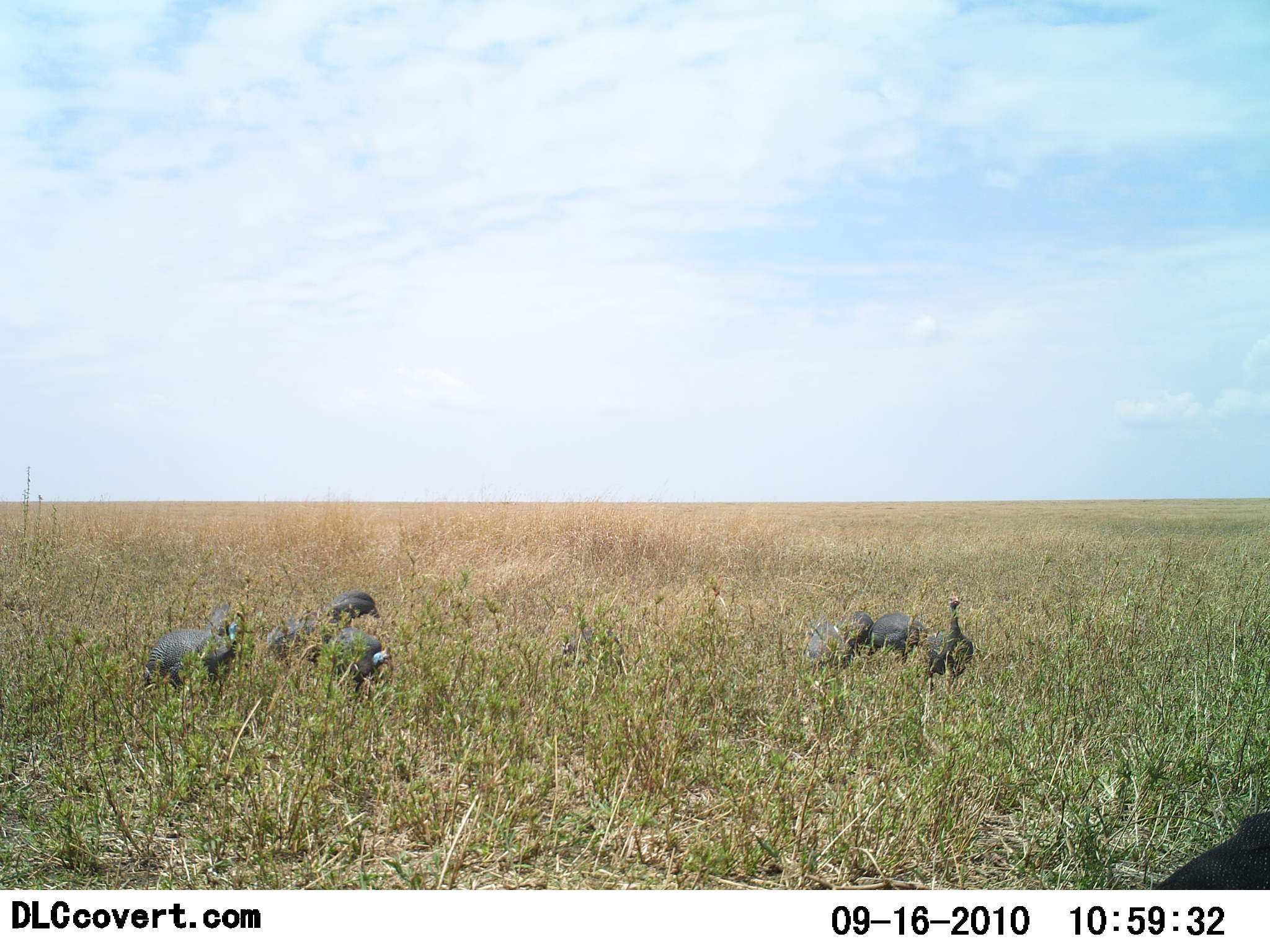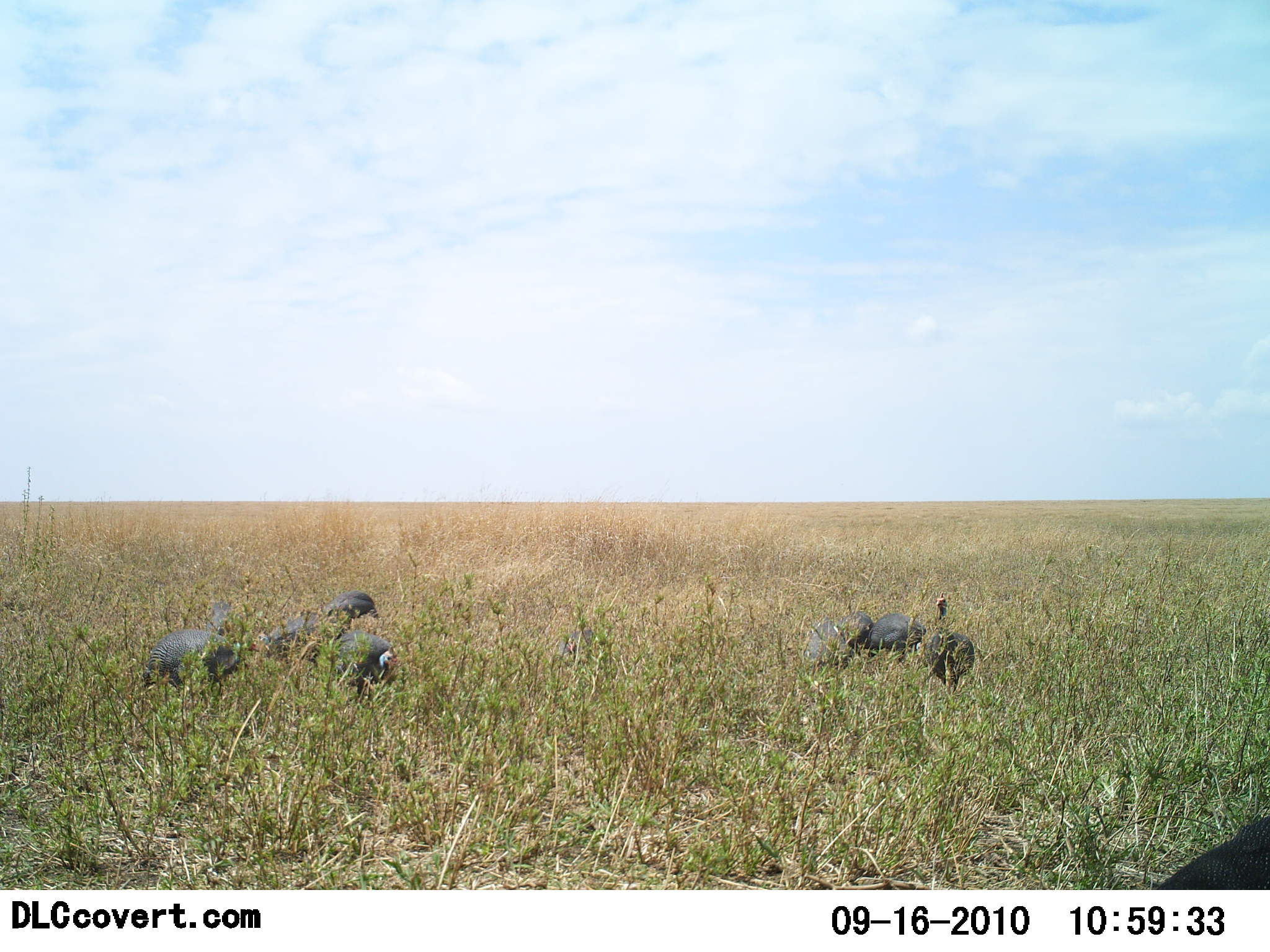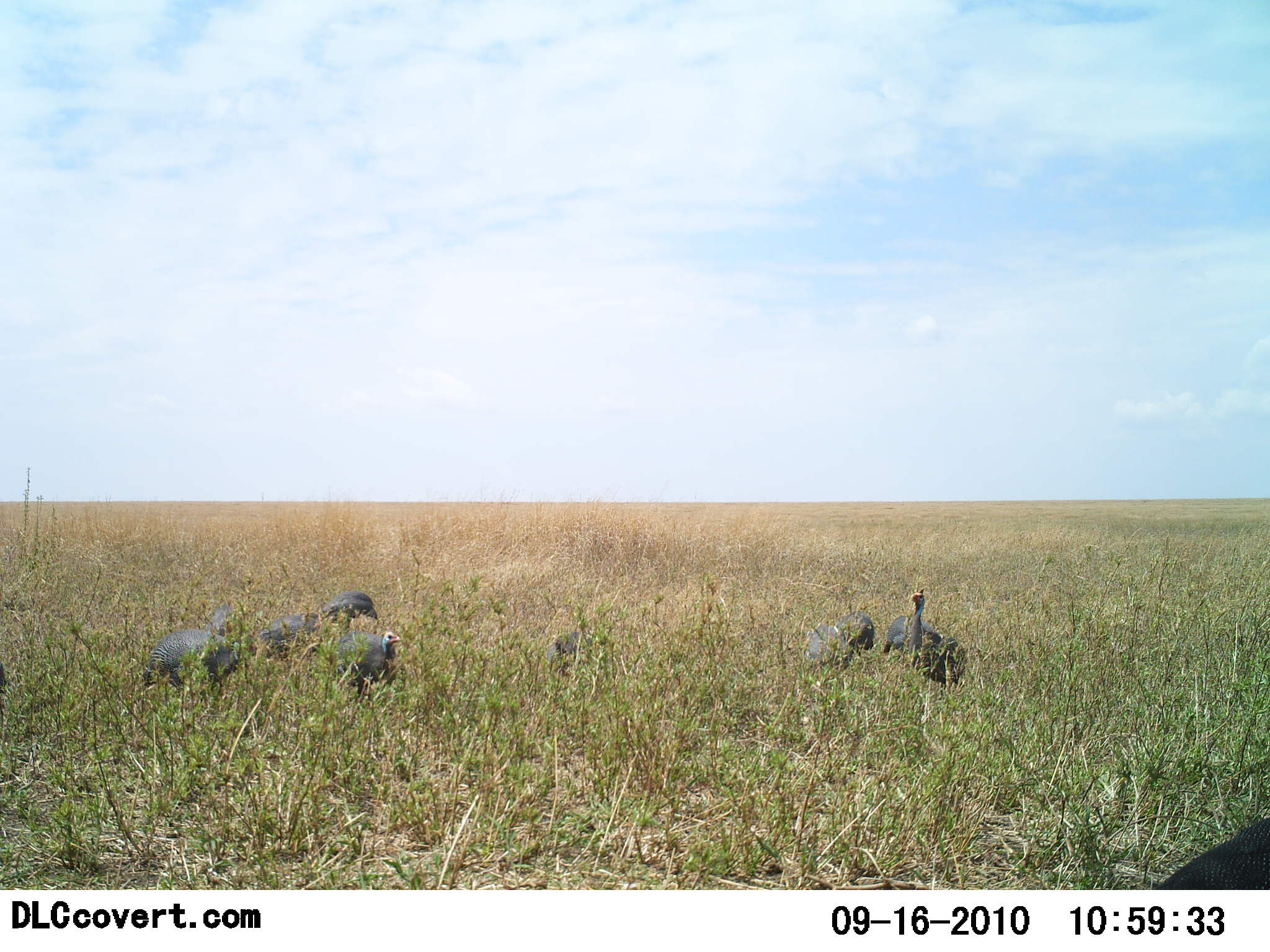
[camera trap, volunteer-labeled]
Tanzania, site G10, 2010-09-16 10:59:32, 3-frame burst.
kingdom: Animalia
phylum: Chordata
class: Aves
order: Galliformes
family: Numididae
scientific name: Numididae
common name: guinea fowl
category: guineafowl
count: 7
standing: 40%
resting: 10%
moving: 0%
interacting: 0%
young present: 0%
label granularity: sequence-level